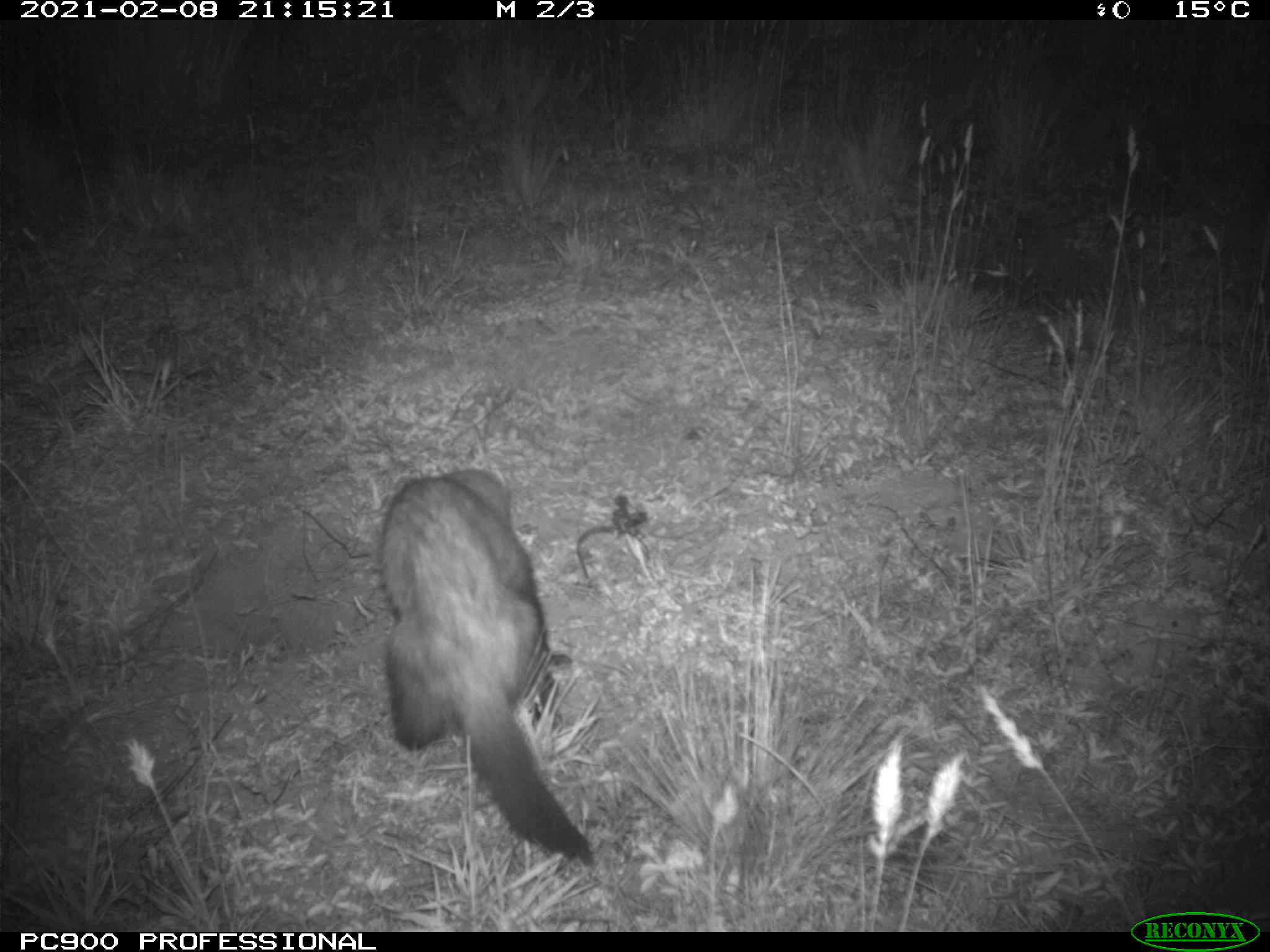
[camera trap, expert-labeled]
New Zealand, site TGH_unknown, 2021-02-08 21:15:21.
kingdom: Animalia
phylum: Chordata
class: Mammalia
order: Carnivora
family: Mustelidae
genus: Mustela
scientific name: Mustela furo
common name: ferret